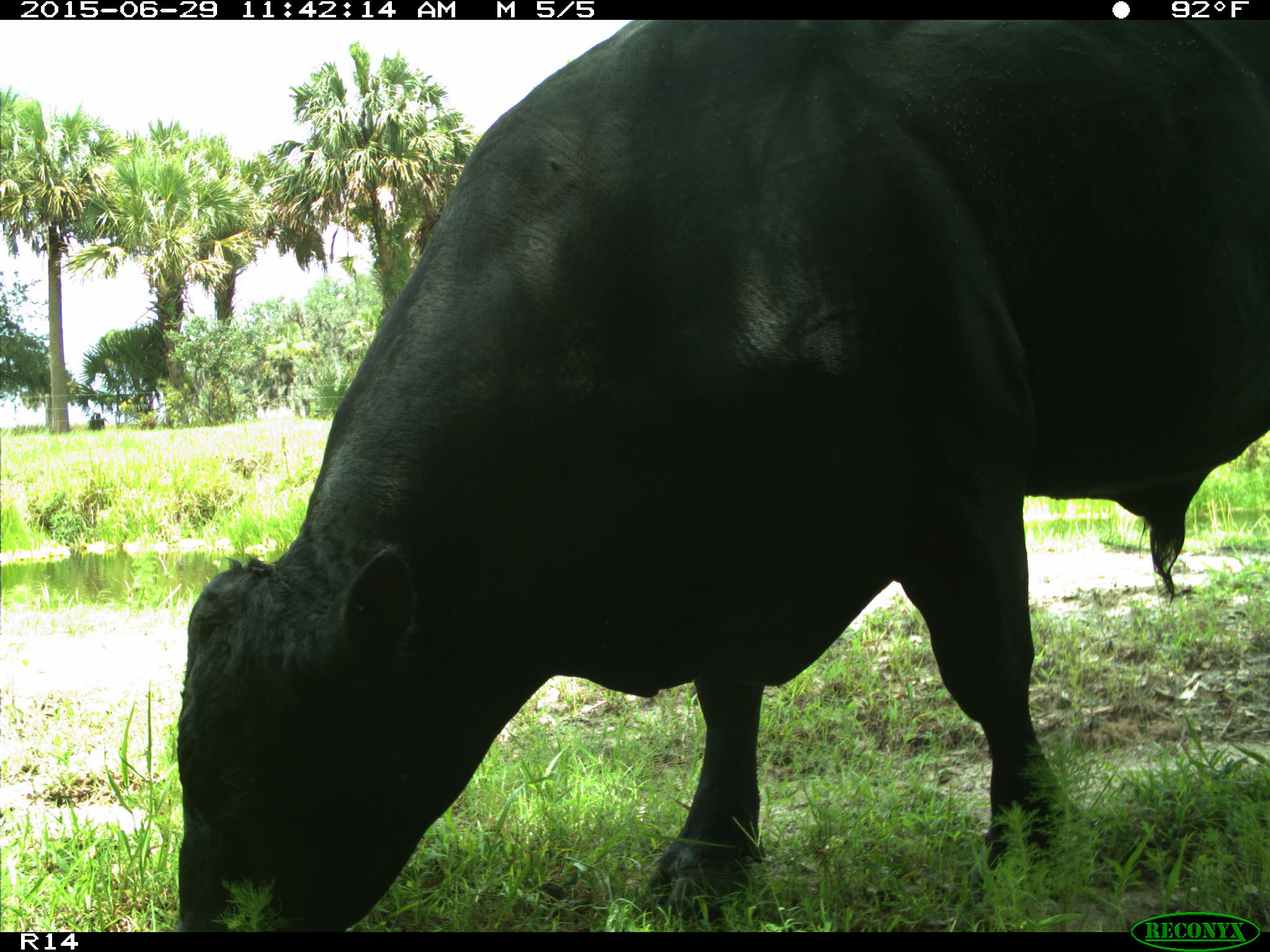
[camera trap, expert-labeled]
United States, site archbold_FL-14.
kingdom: Animalia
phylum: Chordata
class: Mammalia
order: Artiodactyla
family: Bovidae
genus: Bos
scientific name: Bos taurus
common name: domestic cow